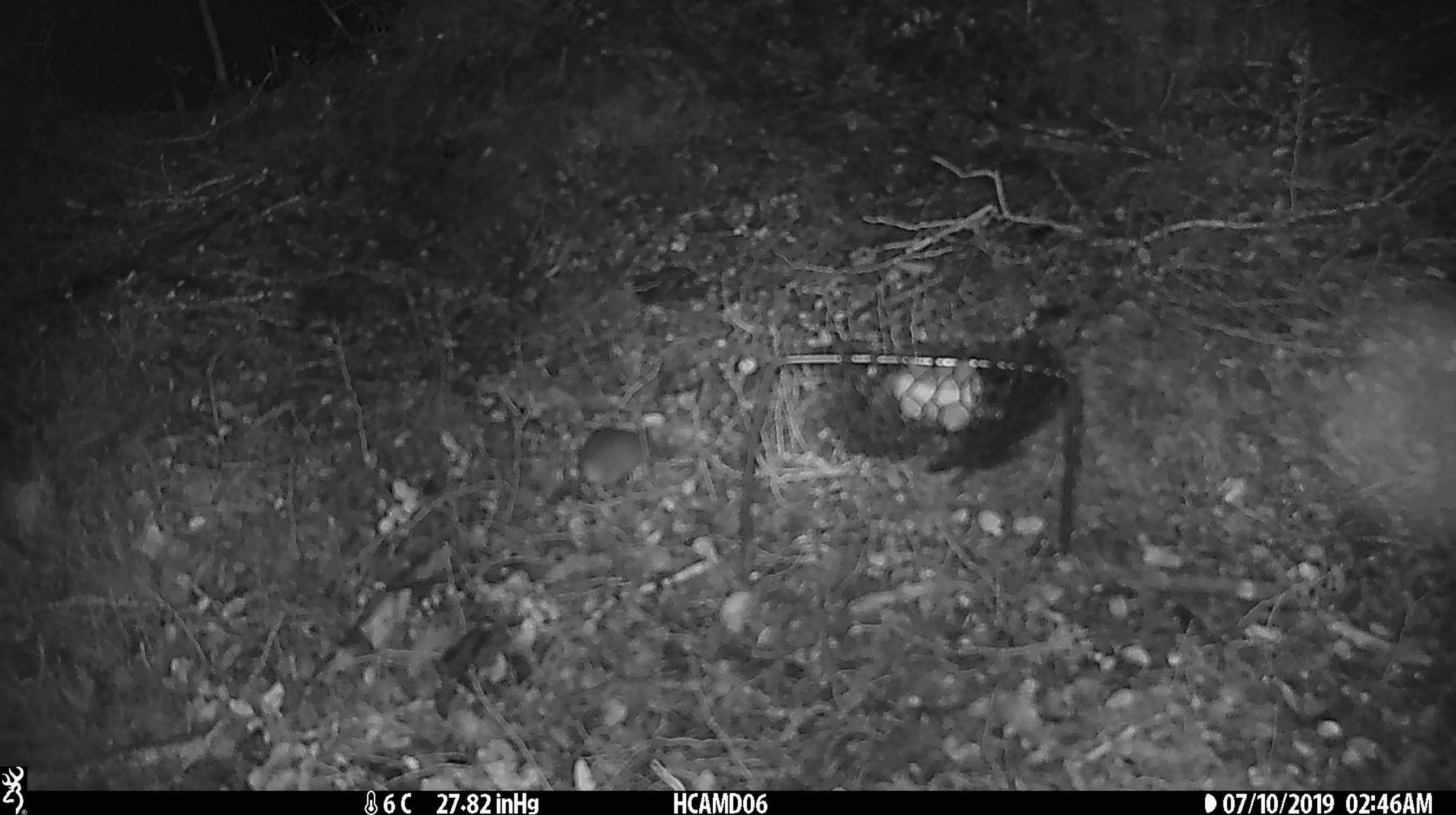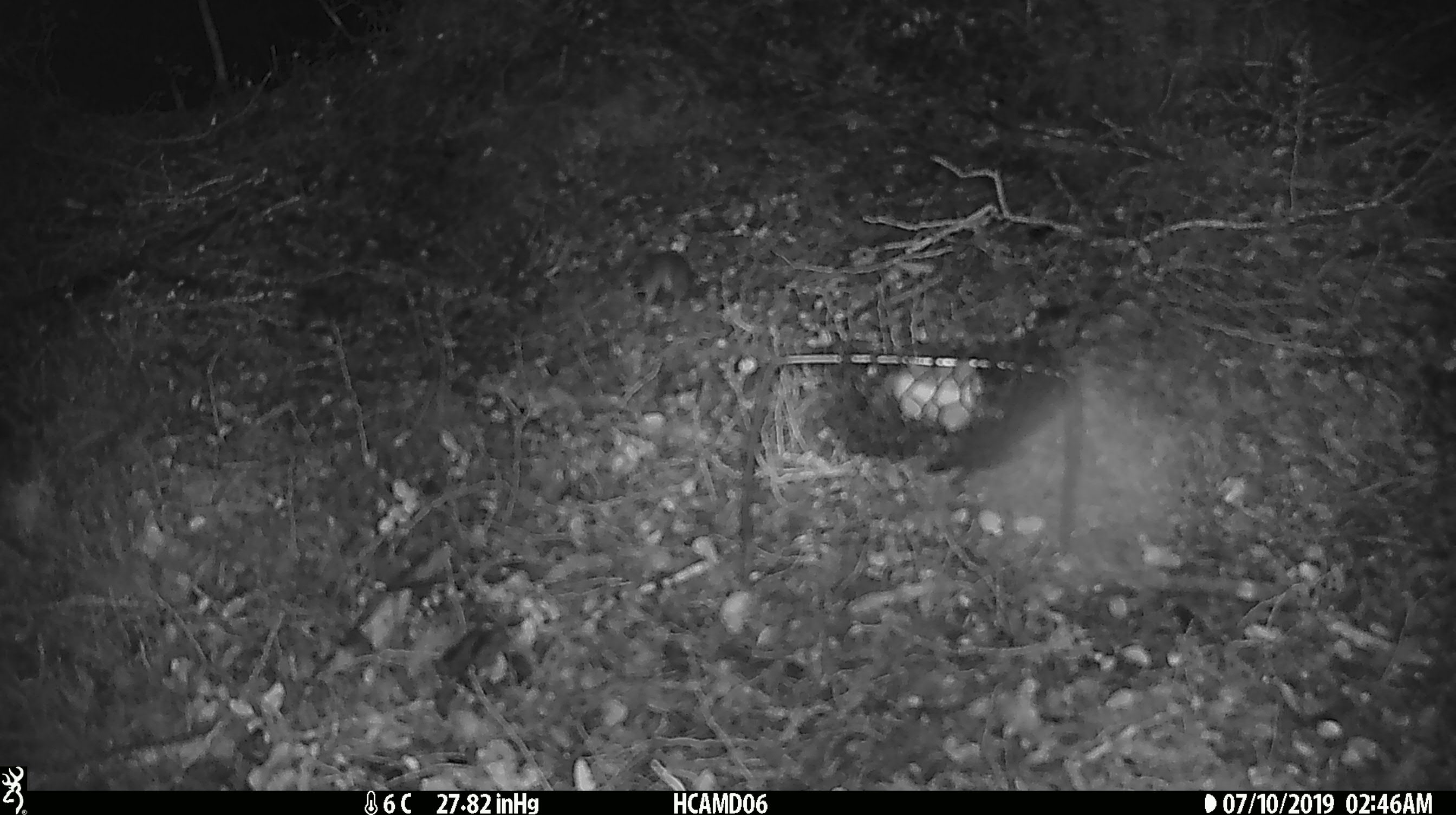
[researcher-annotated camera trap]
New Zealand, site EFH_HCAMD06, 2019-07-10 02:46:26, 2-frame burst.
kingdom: Animalia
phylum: Chordata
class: Mammalia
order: Rodentia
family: Muridae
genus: Mus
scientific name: Mus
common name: mouse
Mouse (Mus).